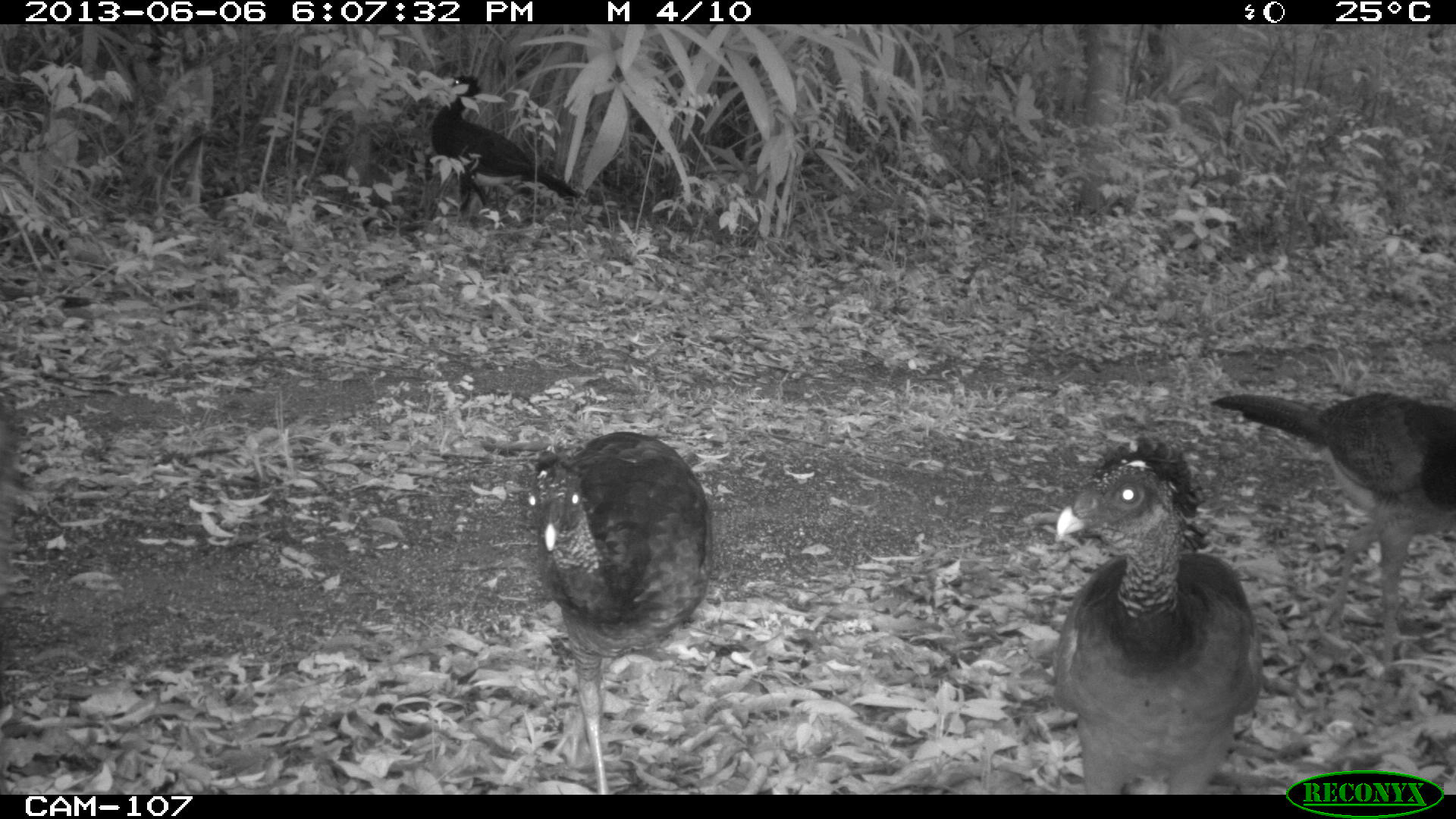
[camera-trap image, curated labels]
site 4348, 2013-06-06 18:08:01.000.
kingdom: Animalia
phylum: Chordata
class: Aves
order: Galliformes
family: Cracidae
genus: Crax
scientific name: Crax rubra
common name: great curassow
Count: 5.